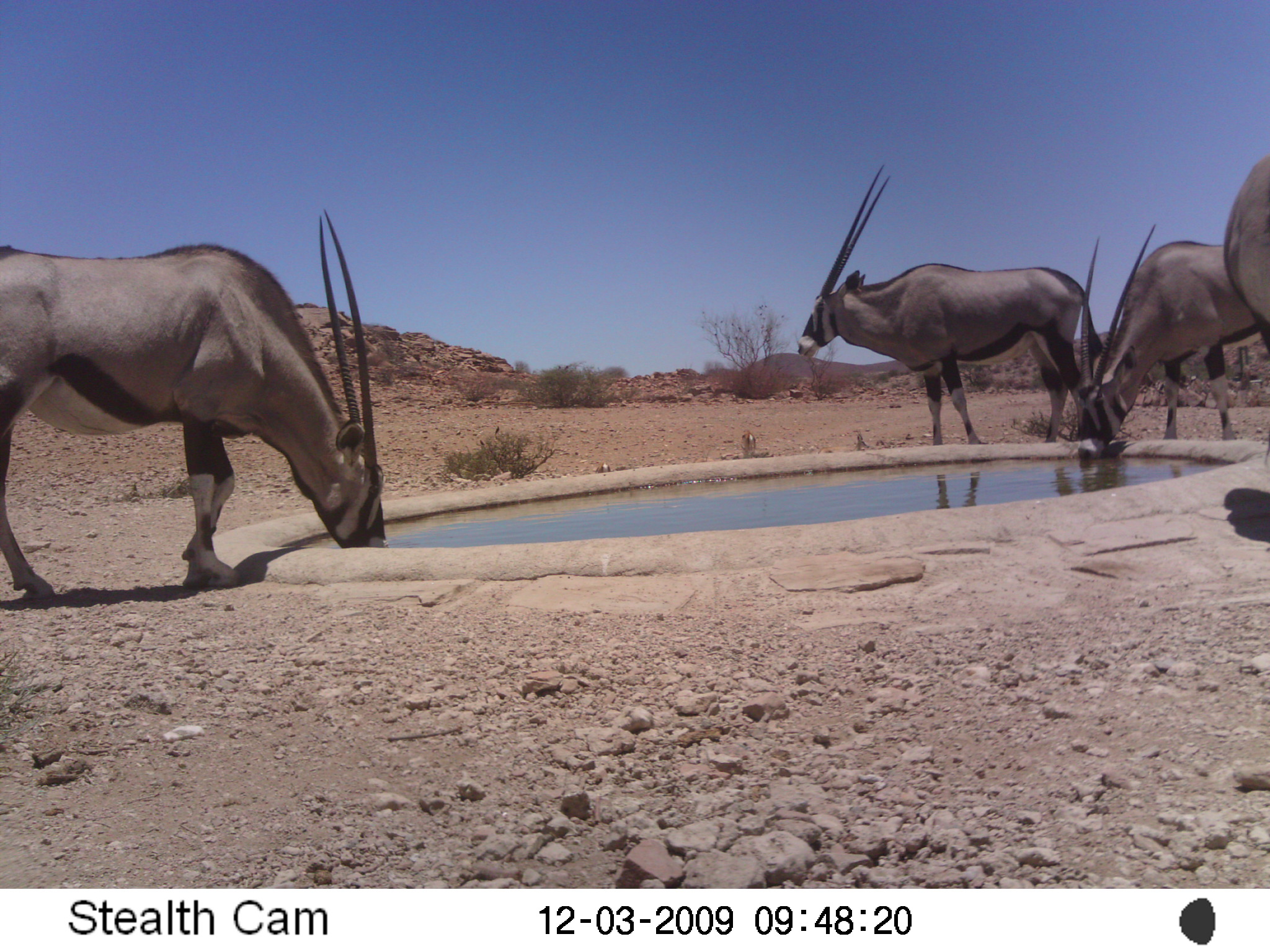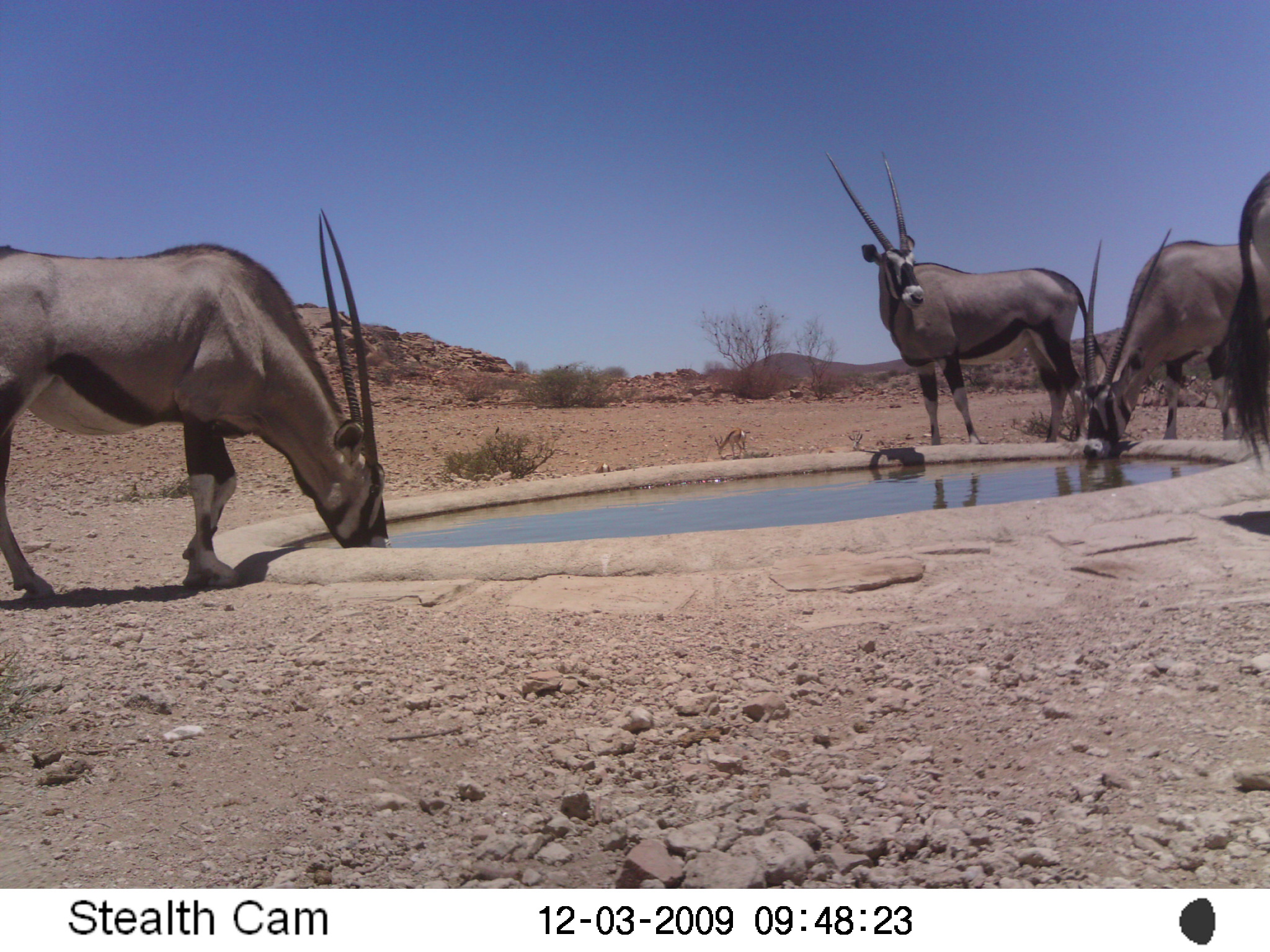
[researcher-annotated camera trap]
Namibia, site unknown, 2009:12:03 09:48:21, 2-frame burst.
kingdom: Animalia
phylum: Chordata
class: Mammalia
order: Artiodactyla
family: Bovidae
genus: Oryx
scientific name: Oryx gazella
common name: gemsbok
Oryx gazella (gemsbok).